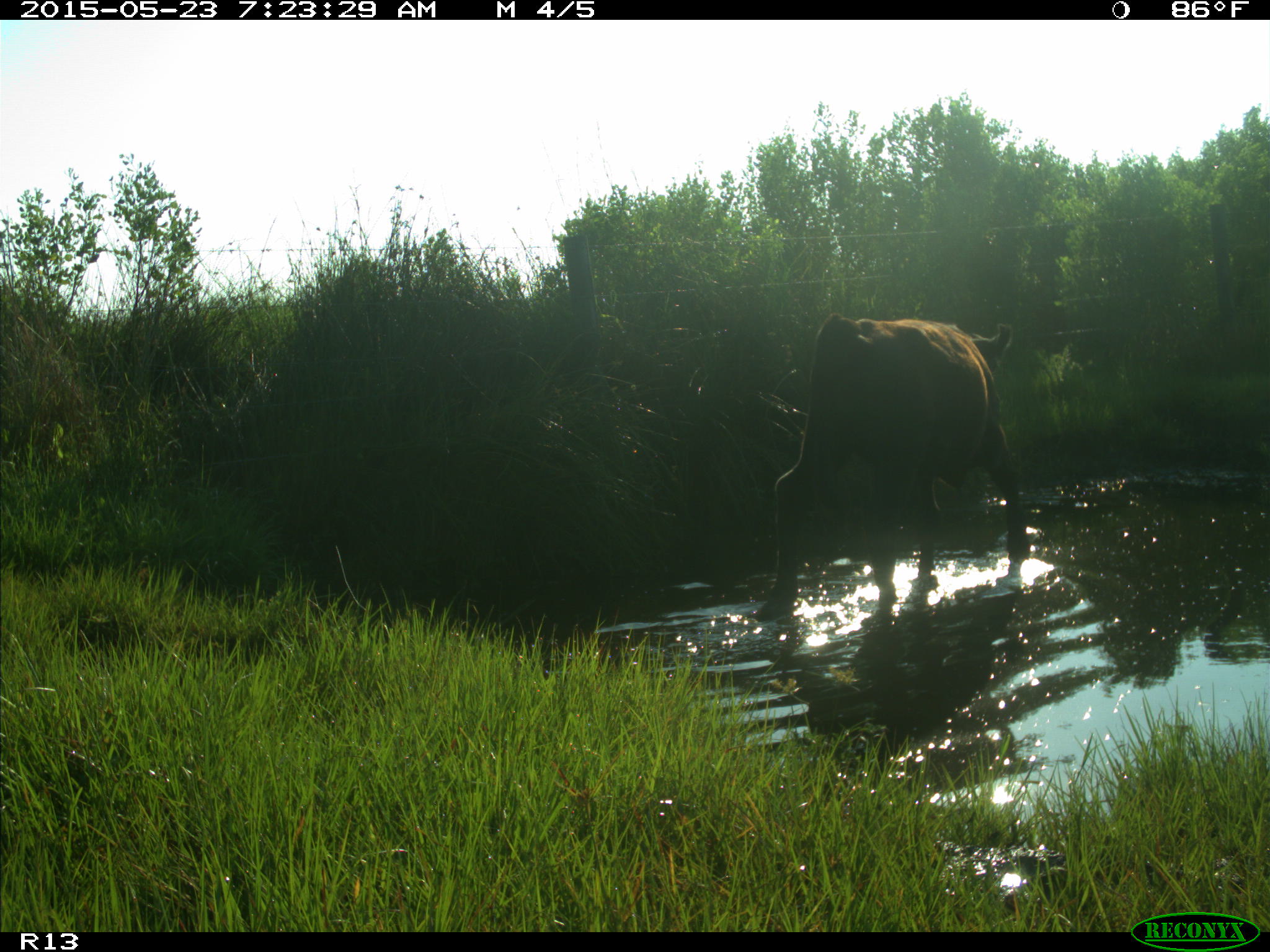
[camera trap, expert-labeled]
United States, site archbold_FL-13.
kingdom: Animalia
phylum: Chordata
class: Mammalia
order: Artiodactyla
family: Bovidae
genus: Bos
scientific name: Bos taurus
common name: domestic cow